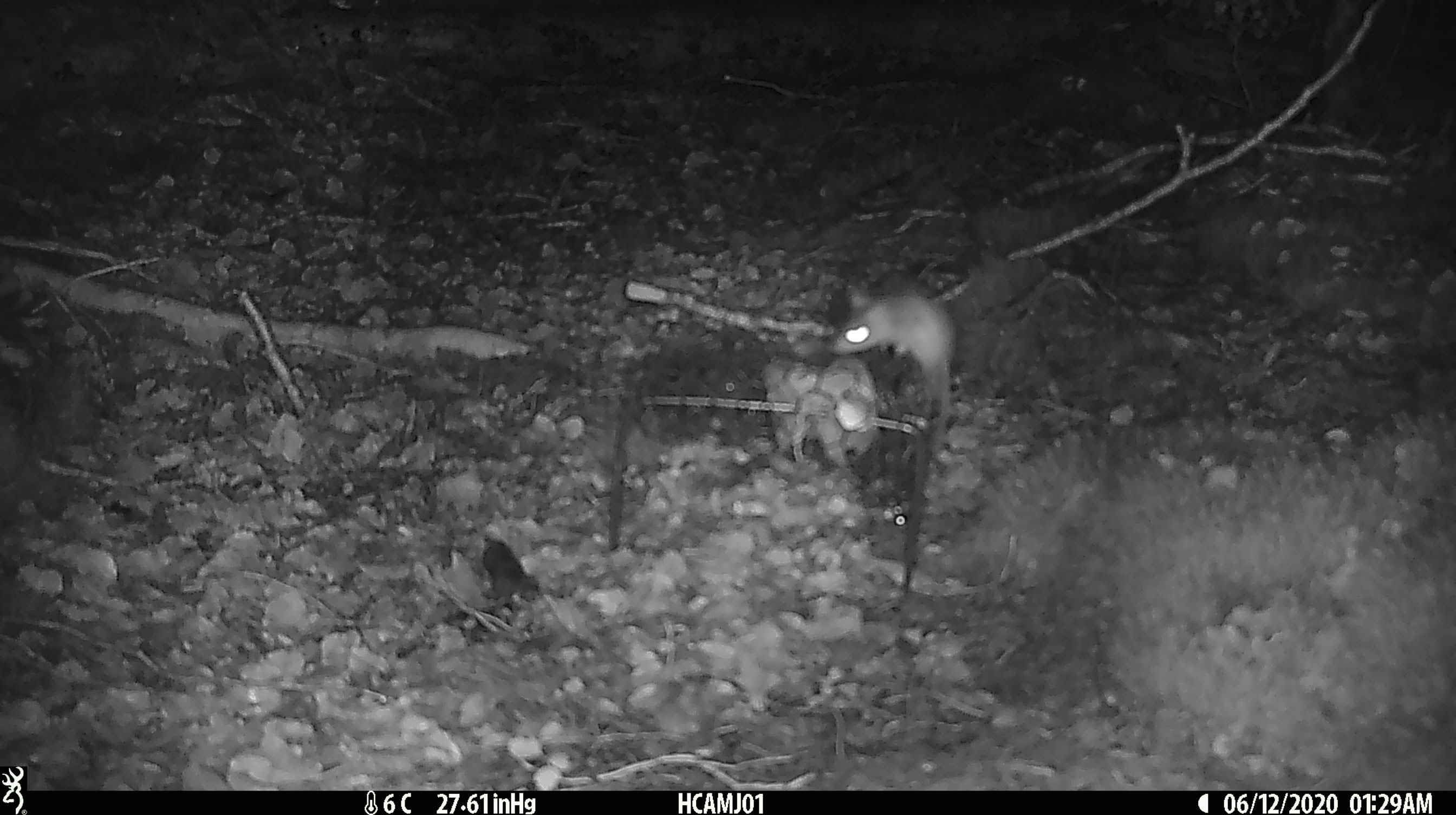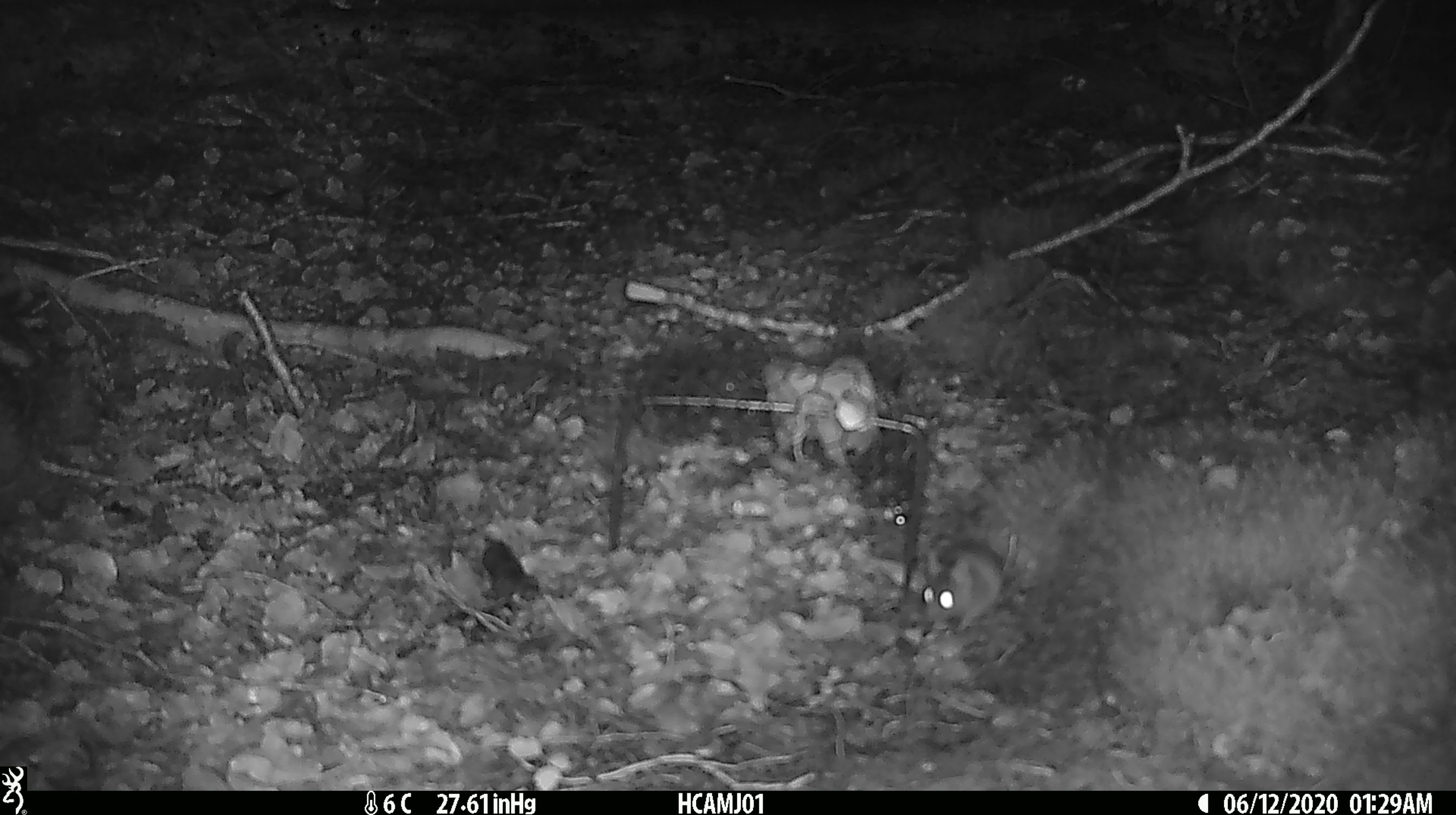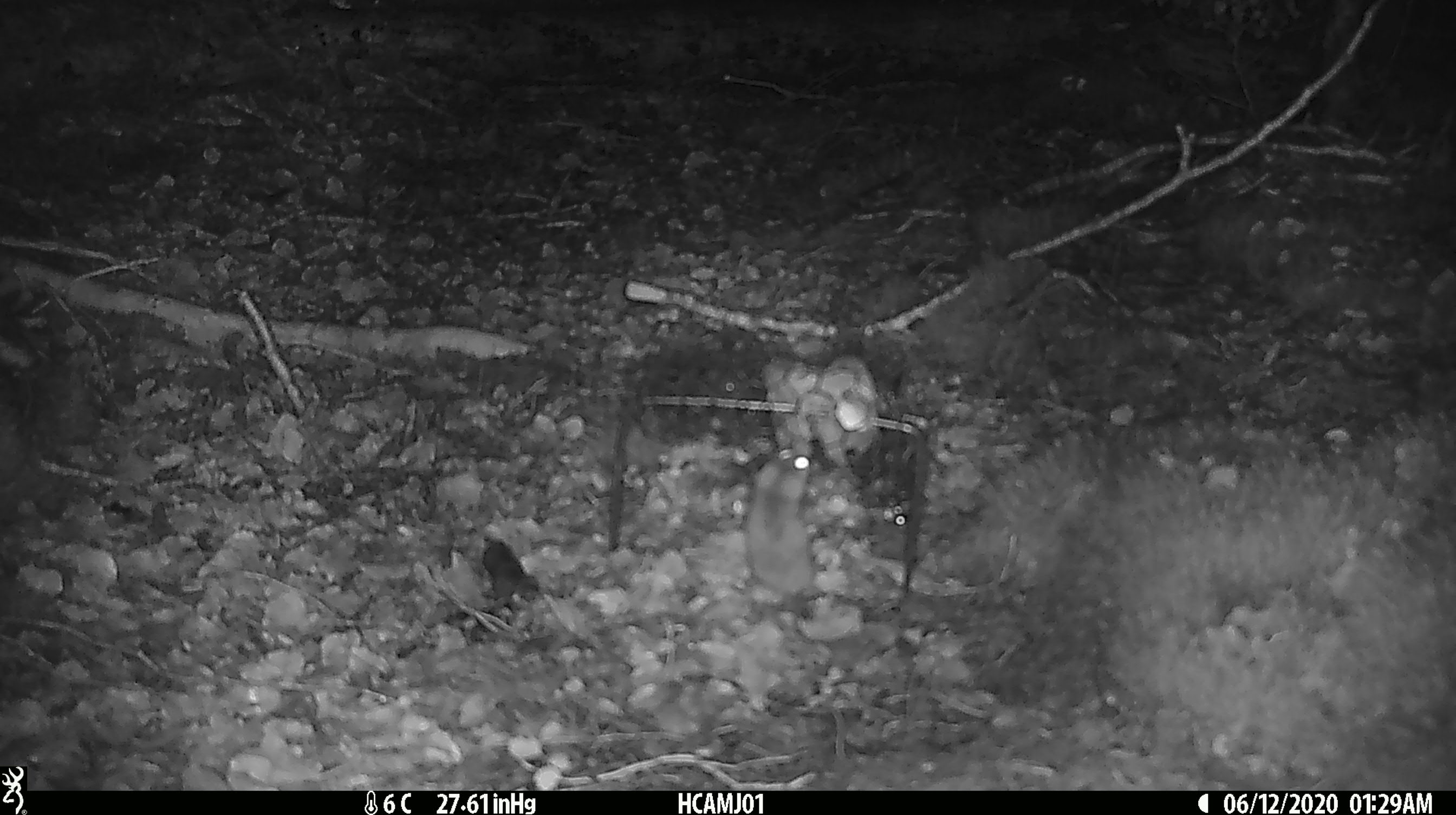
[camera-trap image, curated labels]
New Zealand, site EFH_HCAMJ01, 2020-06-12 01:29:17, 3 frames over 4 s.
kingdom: Animalia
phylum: Chordata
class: Mammalia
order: Rodentia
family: Muridae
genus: Mus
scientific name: Mus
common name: mouse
Mouse (Mus).